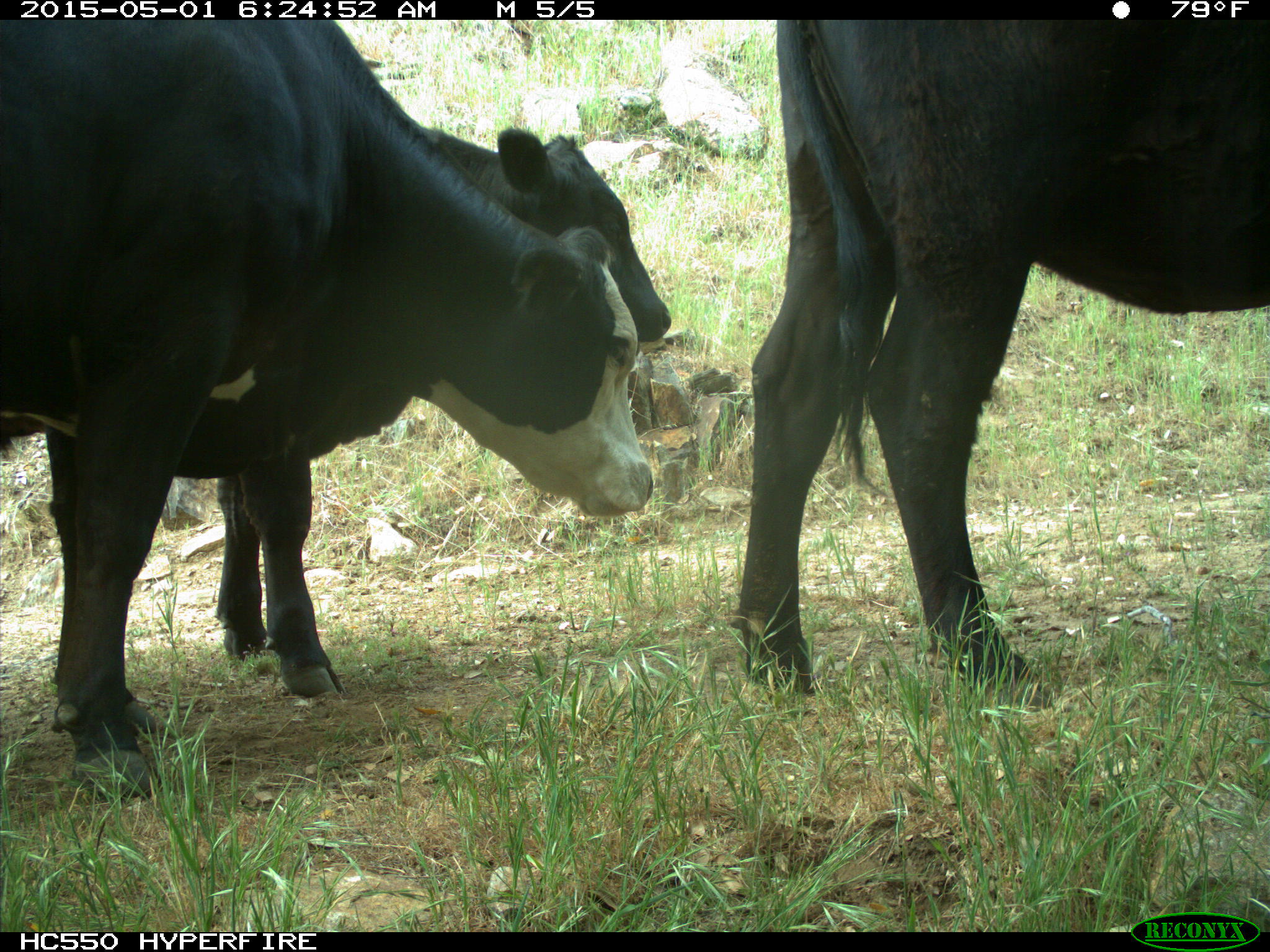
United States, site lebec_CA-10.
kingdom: Animalia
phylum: Chordata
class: Mammalia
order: Artiodactyla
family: Bovidae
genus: Bos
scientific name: Bos taurus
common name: domestic cow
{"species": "Bos taurus (domestic cow)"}